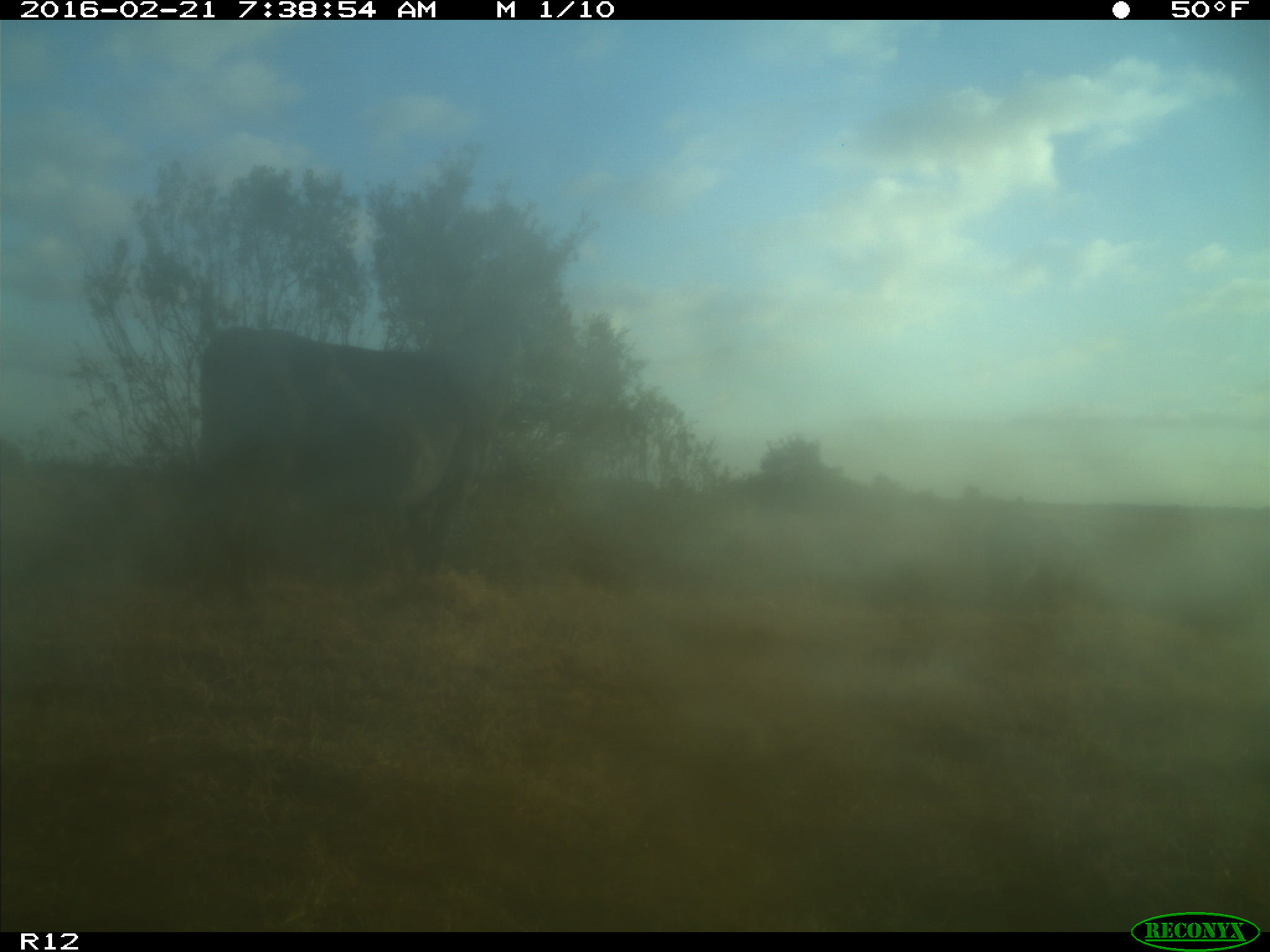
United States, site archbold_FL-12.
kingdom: Animalia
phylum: Chordata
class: Mammalia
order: Artiodactyla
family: Bovidae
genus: Bos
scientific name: Bos taurus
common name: domestic cow